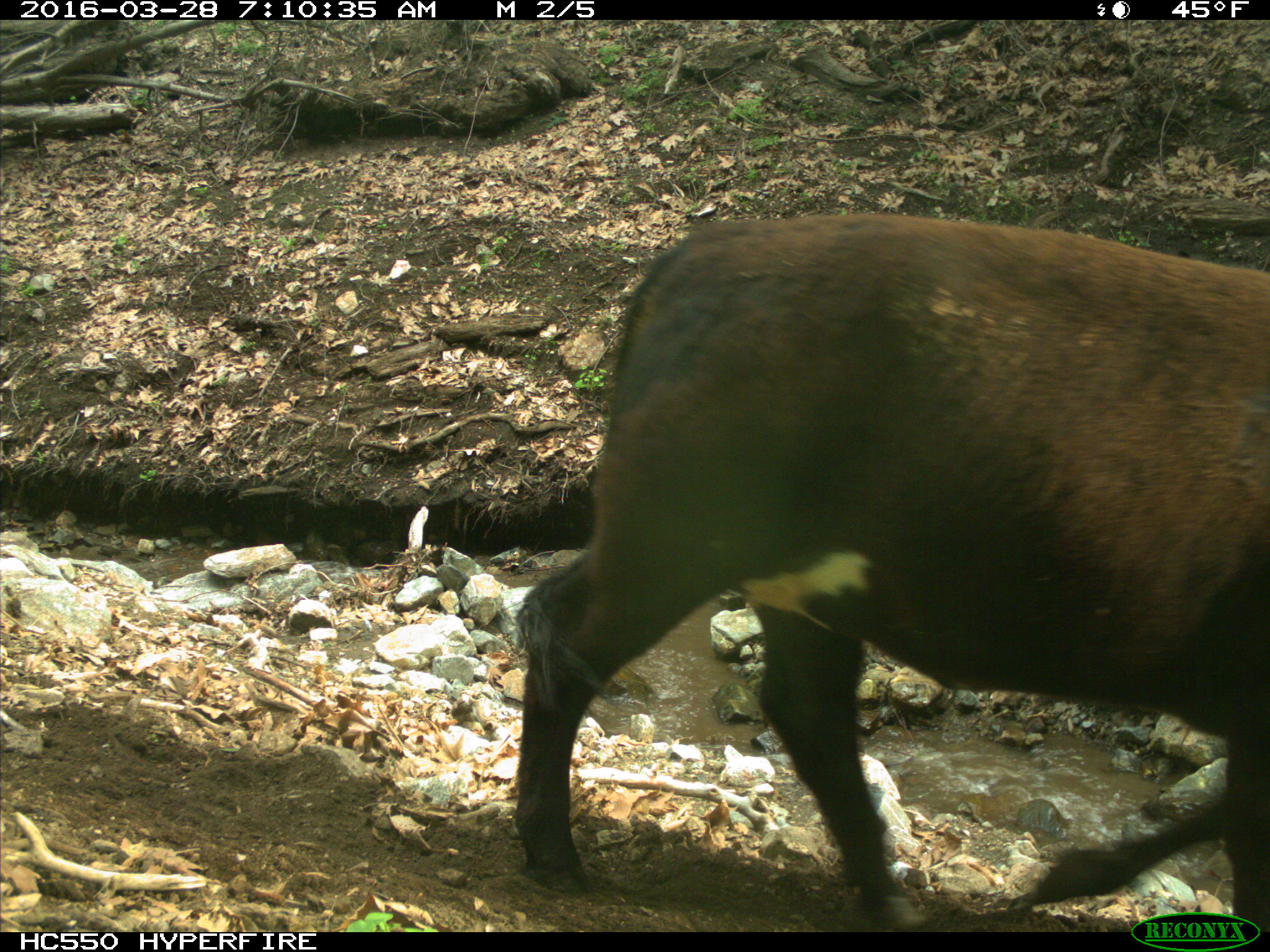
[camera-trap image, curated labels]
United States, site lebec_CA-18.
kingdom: Animalia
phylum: Chordata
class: Mammalia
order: Artiodactyla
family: Bovidae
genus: Bos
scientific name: Bos taurus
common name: domestic cow